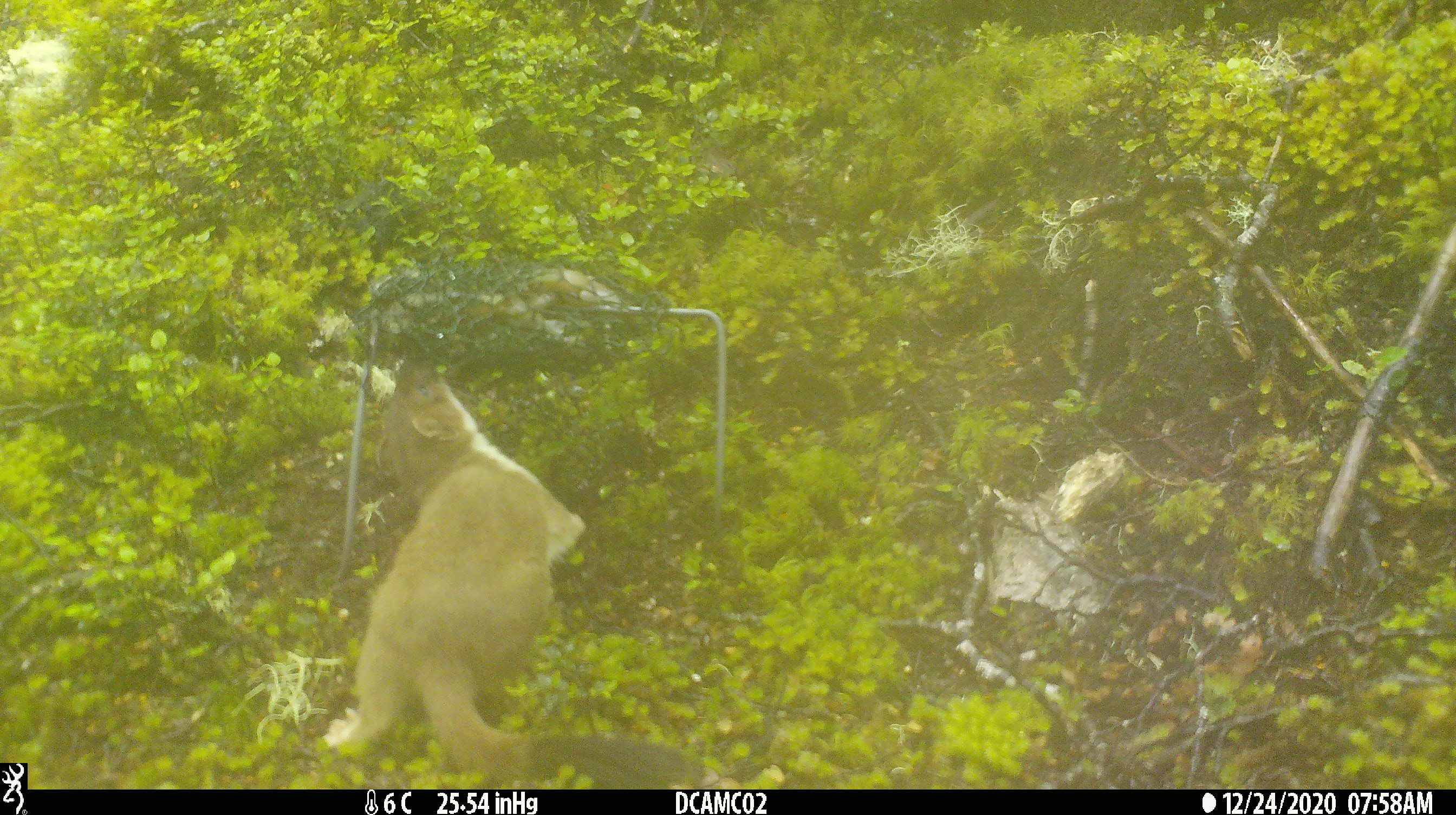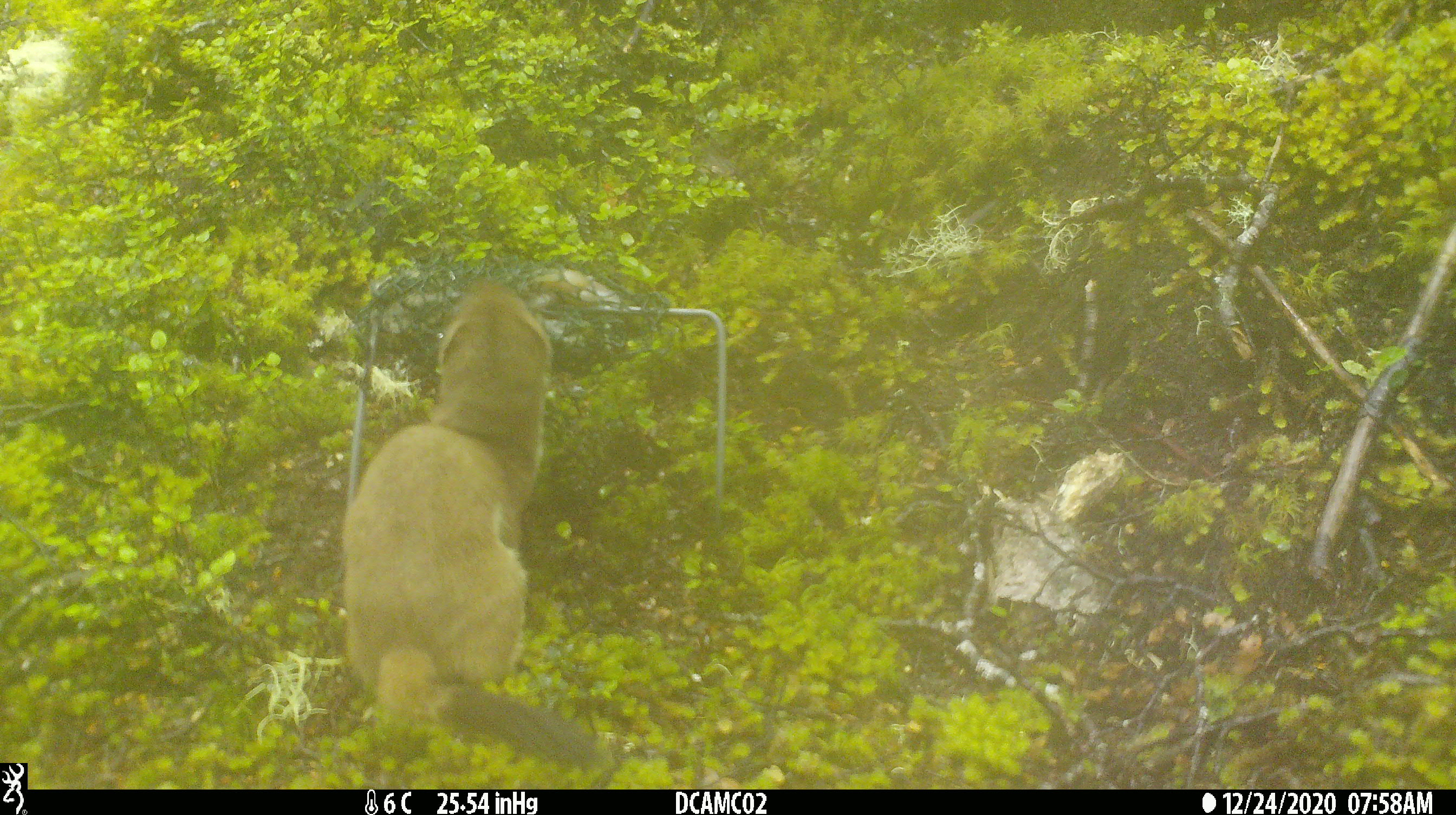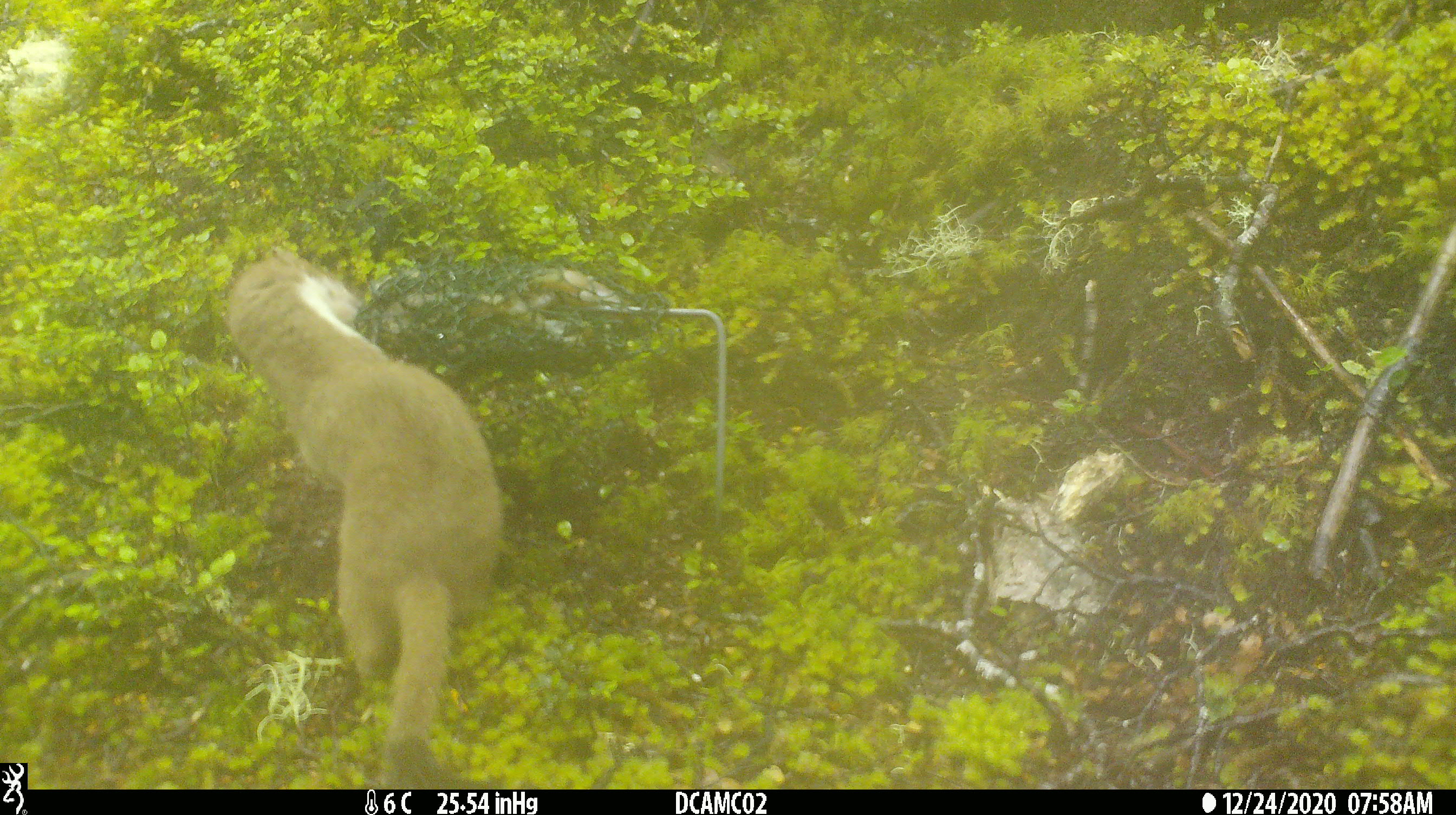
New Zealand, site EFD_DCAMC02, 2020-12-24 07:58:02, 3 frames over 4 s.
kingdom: Animalia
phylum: Chordata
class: Mammalia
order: Carnivora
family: Mustelidae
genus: Mustela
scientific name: Mustela erminea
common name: stoat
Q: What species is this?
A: Stoat (Mustela erminea).